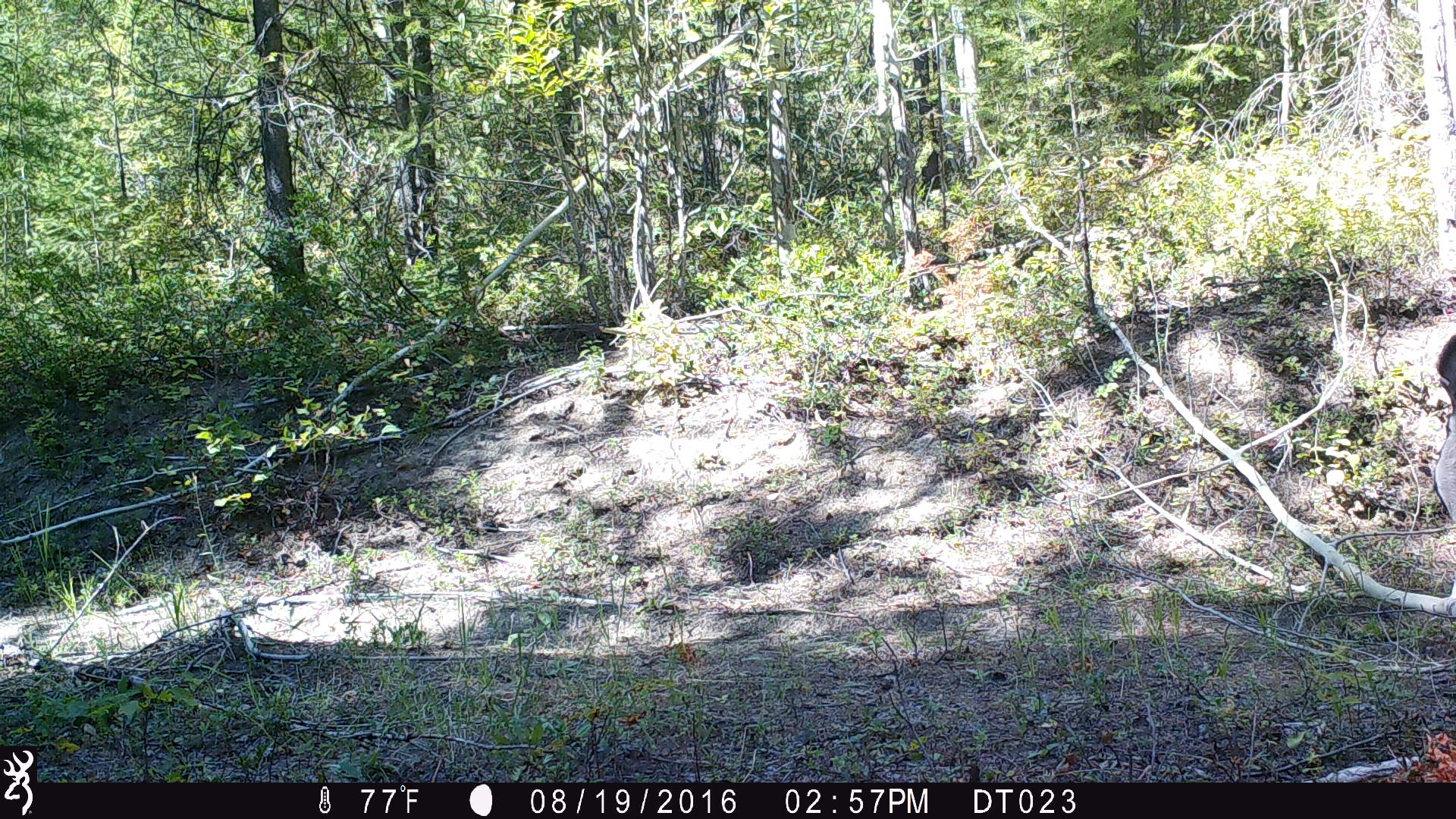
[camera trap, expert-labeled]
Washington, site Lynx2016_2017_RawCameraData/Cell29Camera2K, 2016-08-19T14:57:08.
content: unidentified animal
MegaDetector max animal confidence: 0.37